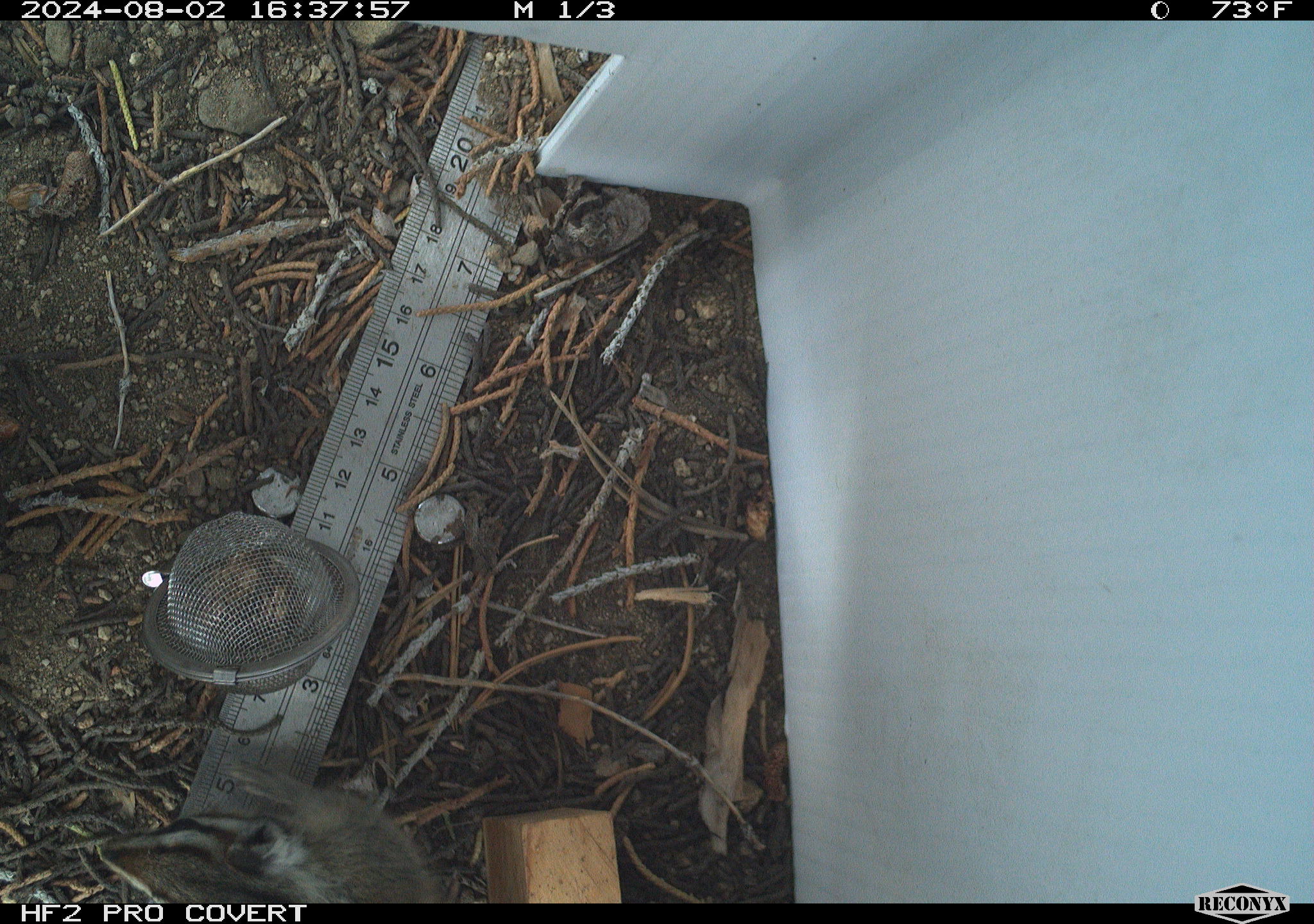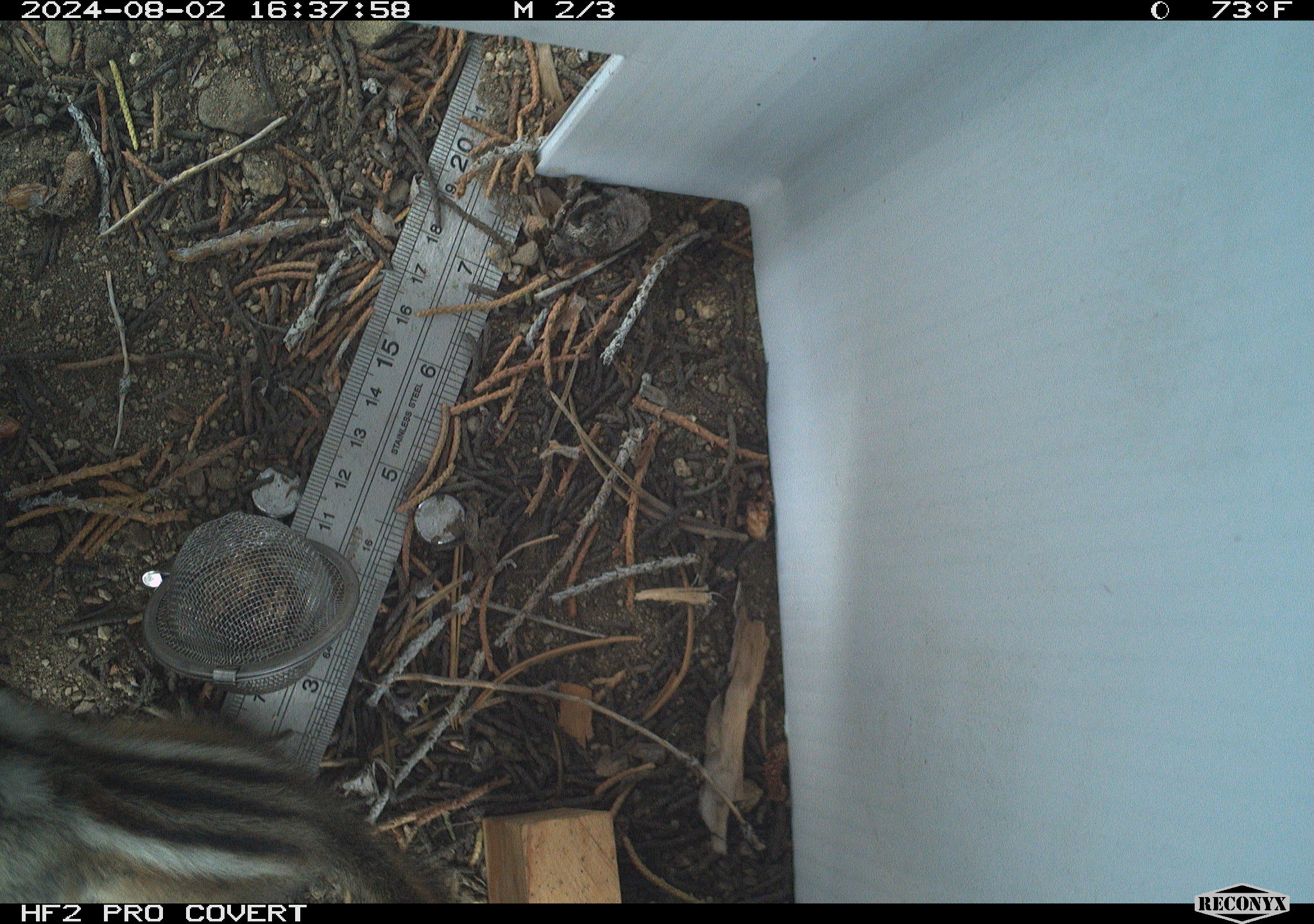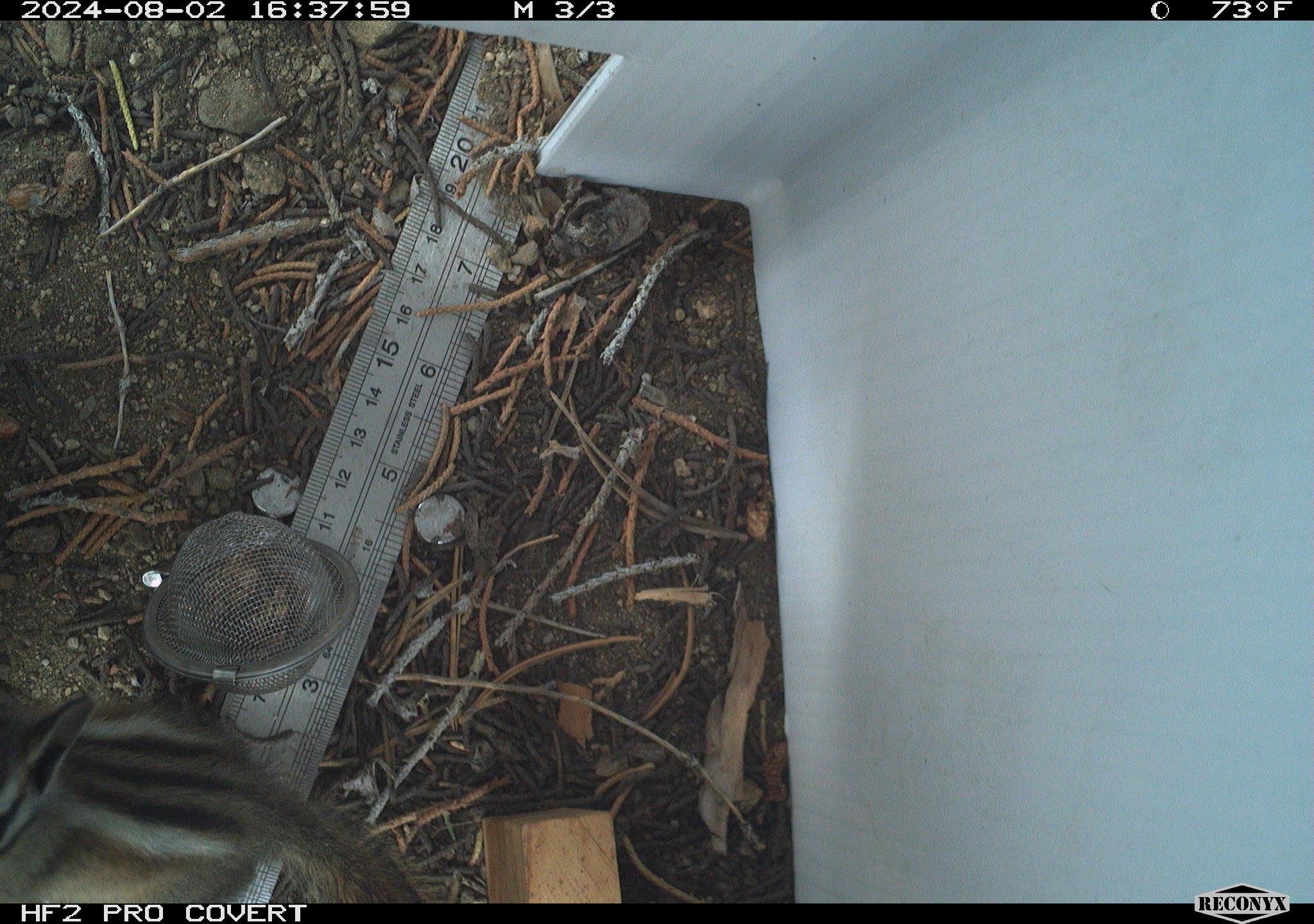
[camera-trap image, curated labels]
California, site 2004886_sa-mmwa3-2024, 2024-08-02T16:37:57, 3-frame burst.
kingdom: Animalia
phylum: Chordata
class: Mammalia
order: Rodentia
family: Sciuridae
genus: Neotamias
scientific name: Neotamias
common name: western chipmunks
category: neotamias species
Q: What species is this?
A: Neotamias species (western chipmunks) (Neotamias).